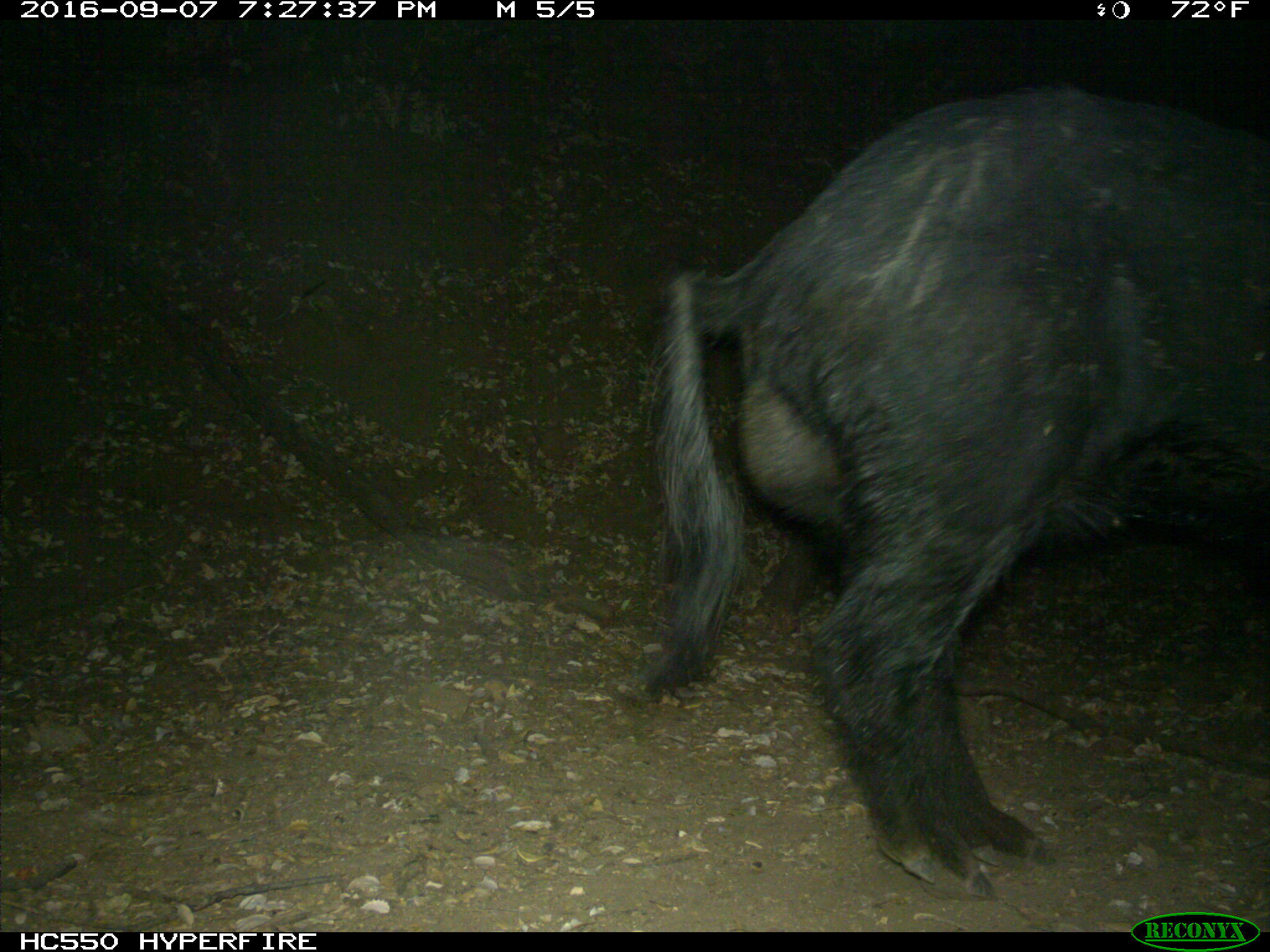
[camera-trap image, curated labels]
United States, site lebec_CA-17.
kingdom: Animalia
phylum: Chordata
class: Mammalia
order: Artiodactyla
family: Suidae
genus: Sus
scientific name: Sus scrofa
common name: wild boar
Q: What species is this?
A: Sus scrofa (wild boar).